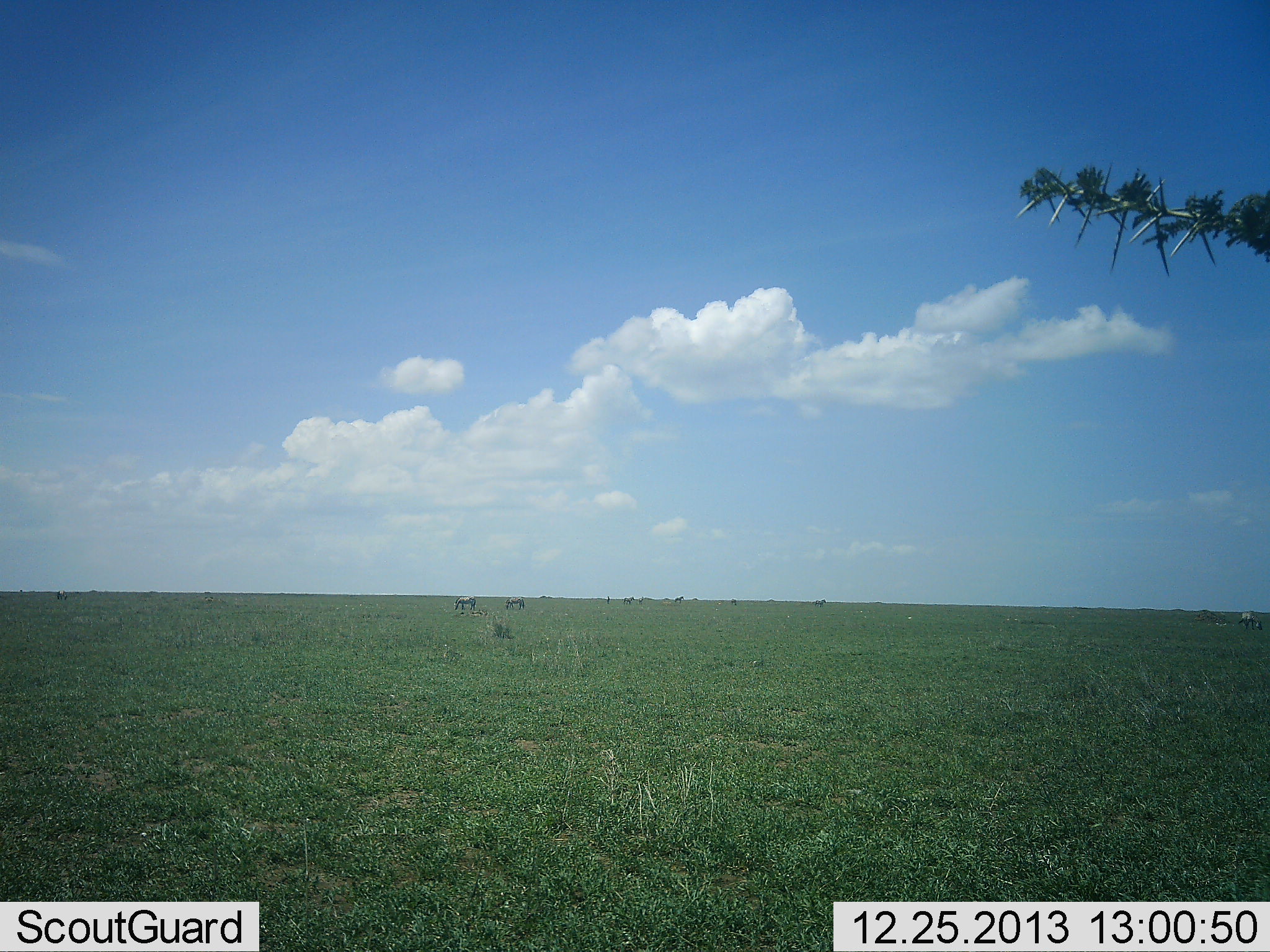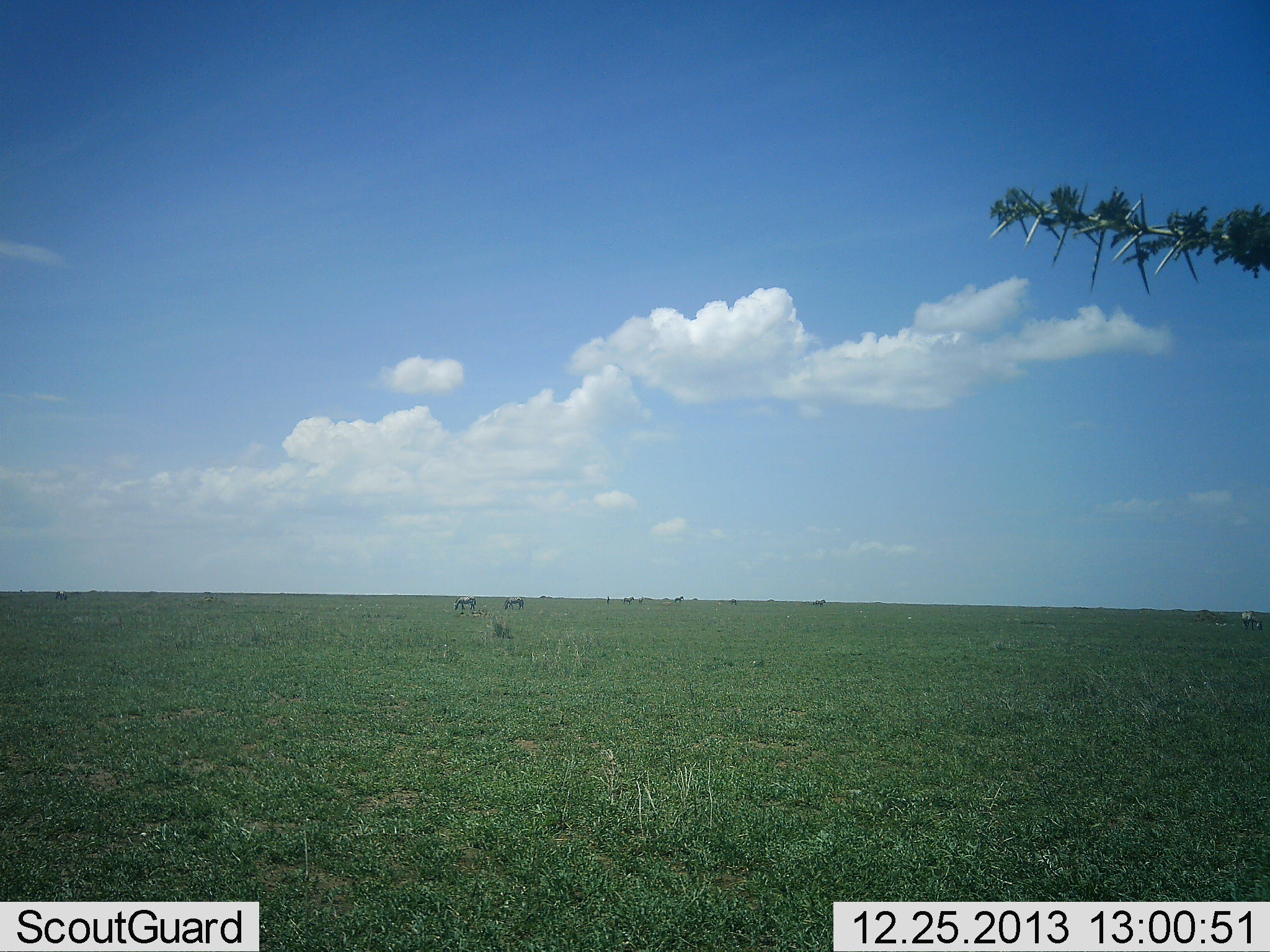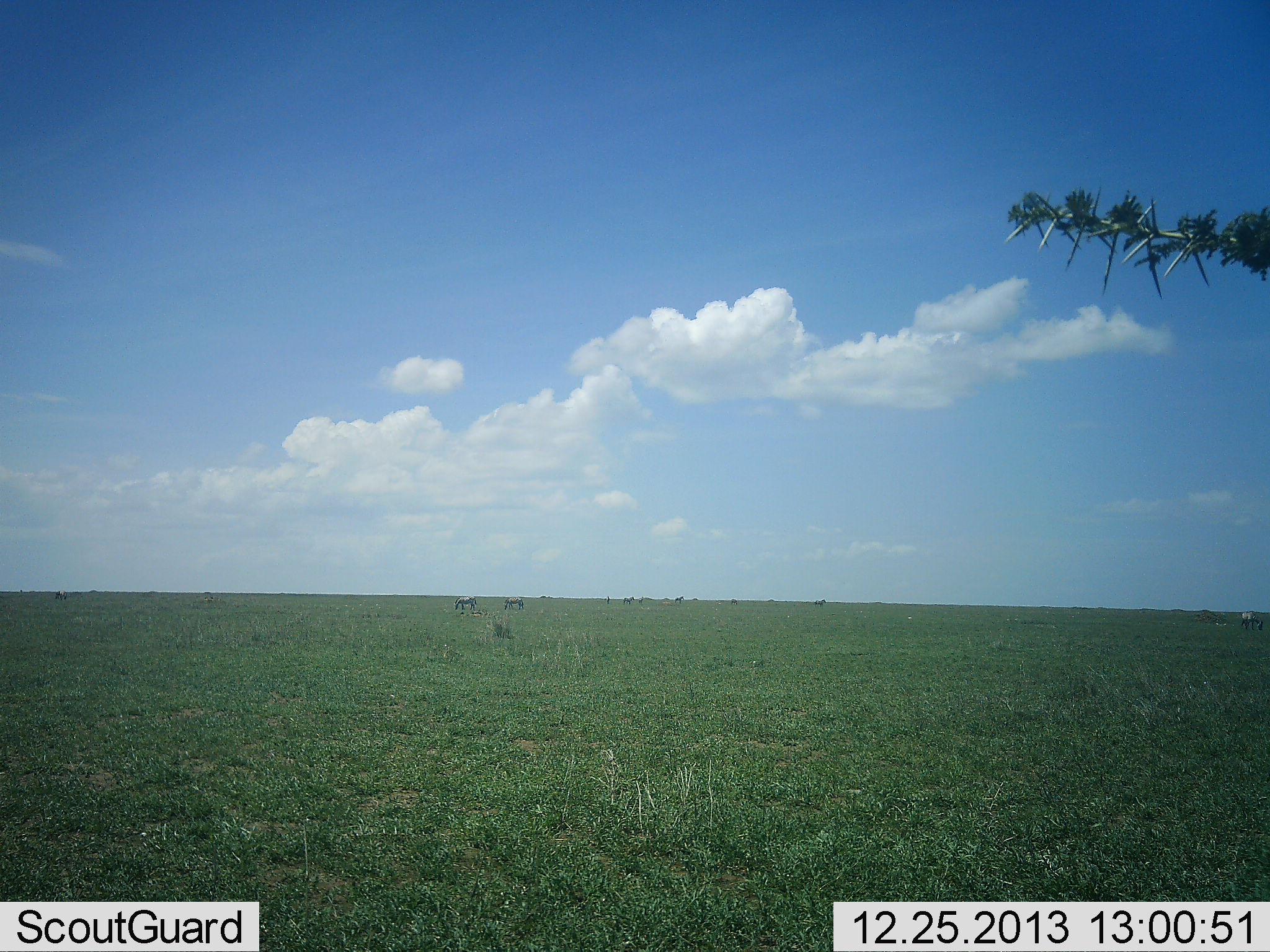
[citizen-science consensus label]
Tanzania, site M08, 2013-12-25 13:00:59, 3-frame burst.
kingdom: Animalia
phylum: Chordata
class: Mammalia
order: Perissodactyla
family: Equidae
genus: Equus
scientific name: Equus quagga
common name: plains zebra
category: zebra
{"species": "zebra (plains zebra) (Equus quagga)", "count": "8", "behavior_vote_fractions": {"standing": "38%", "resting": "0%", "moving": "0%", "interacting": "0%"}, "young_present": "0%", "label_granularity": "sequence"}